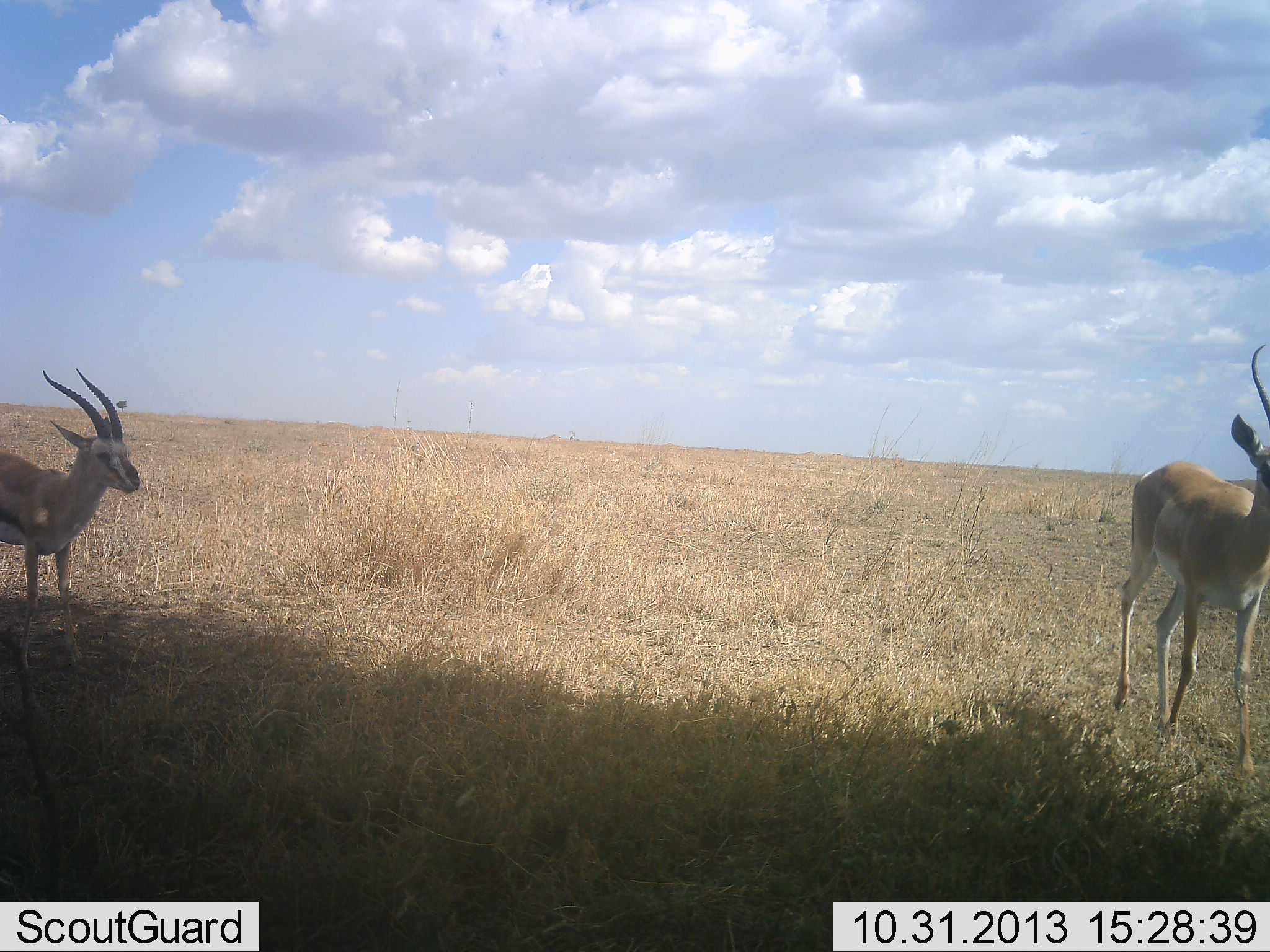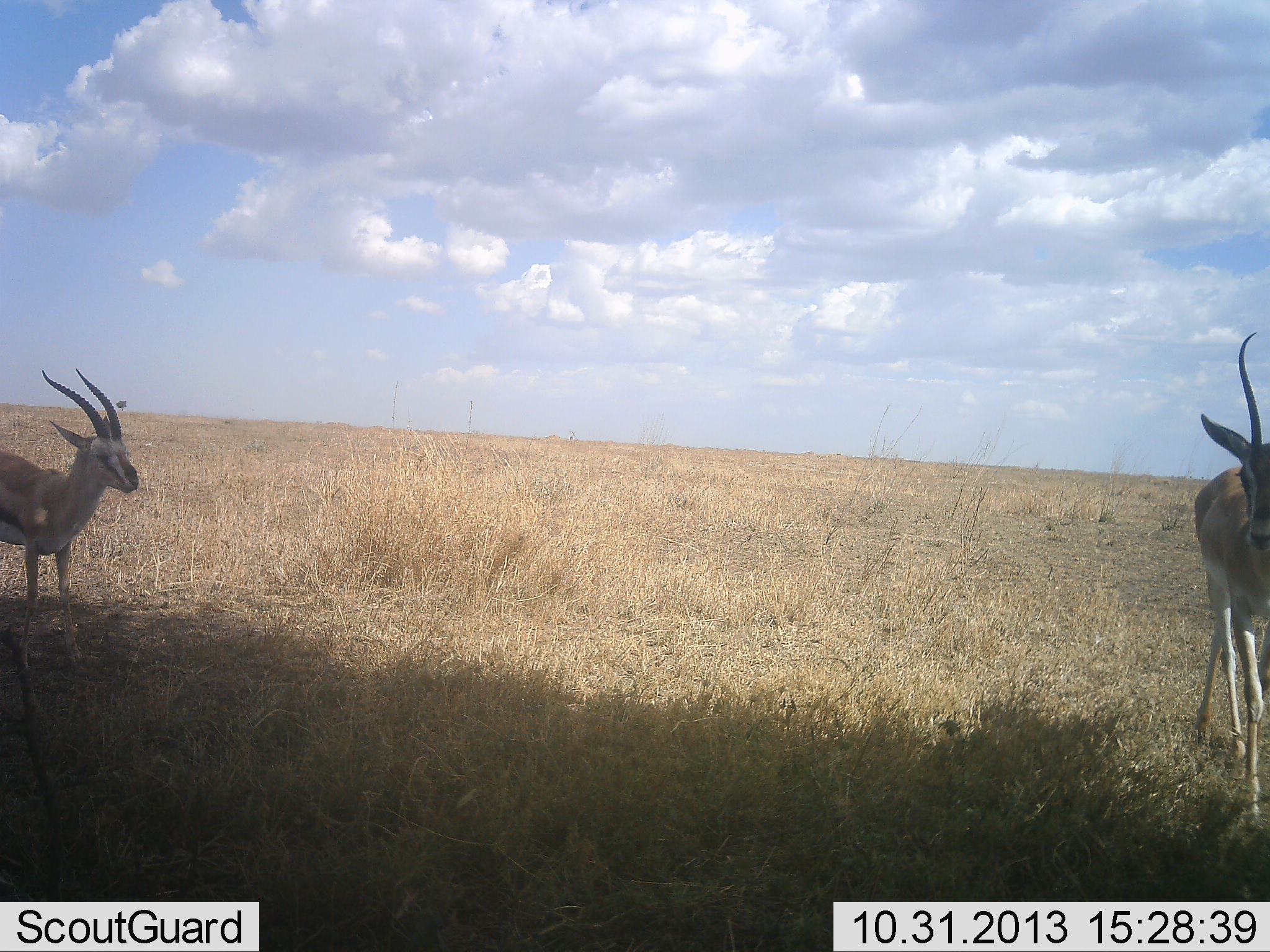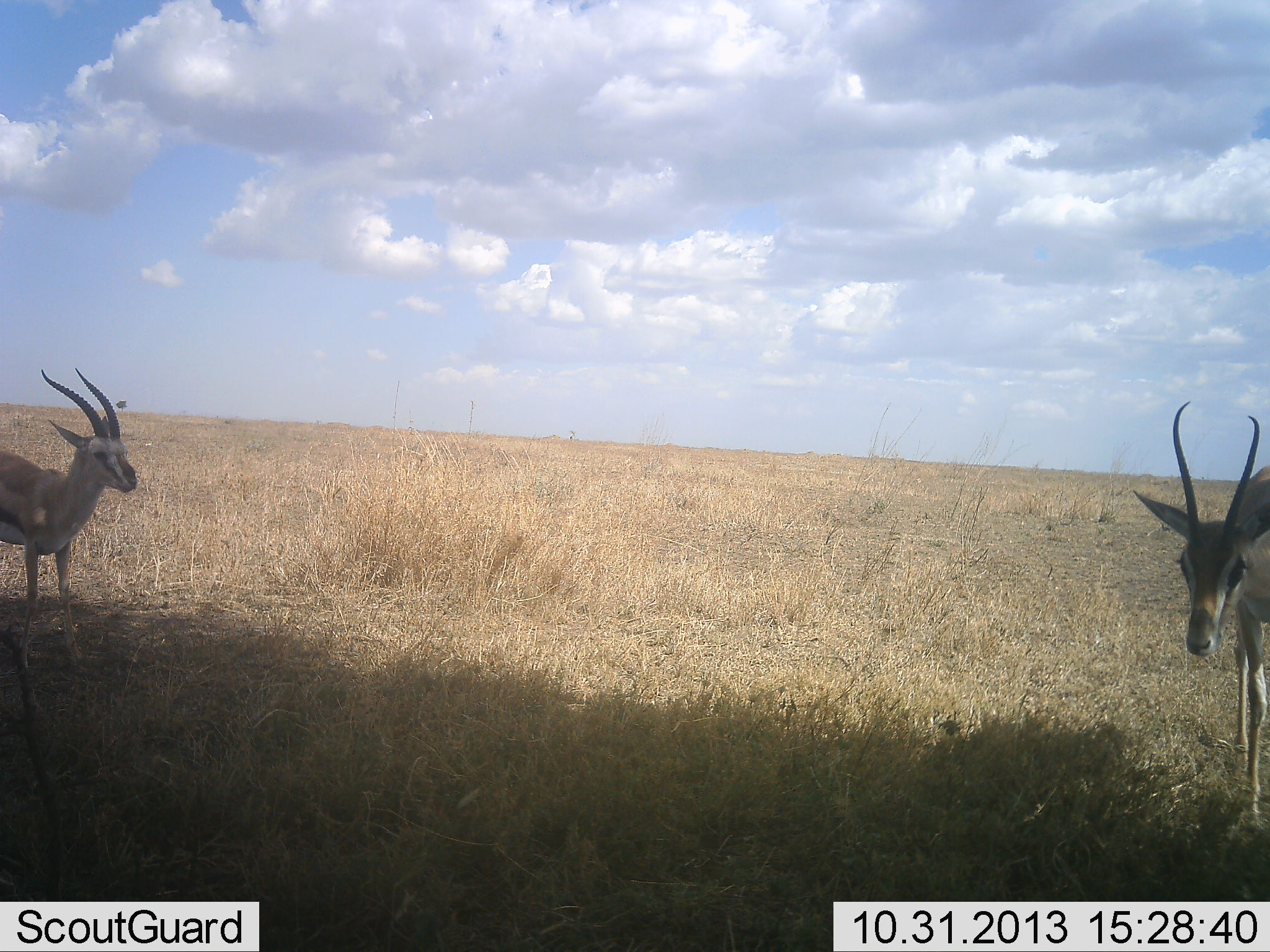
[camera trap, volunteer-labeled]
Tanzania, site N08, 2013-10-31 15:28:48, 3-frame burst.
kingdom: Animalia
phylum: Chordata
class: Mammalia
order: Artiodactyla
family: Bovidae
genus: Nanger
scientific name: Nanger granti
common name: grant's gazelle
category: gazellegrants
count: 1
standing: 29%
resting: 0%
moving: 71%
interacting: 0%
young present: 0%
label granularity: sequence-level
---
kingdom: Animalia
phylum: Chordata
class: Mammalia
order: Artiodactyla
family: Bovidae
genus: Eudorcas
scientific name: Eudorcas thomsonii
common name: thomson's gazelle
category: gazellethomsons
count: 1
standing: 100%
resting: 0%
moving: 0%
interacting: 0%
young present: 0%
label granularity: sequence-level